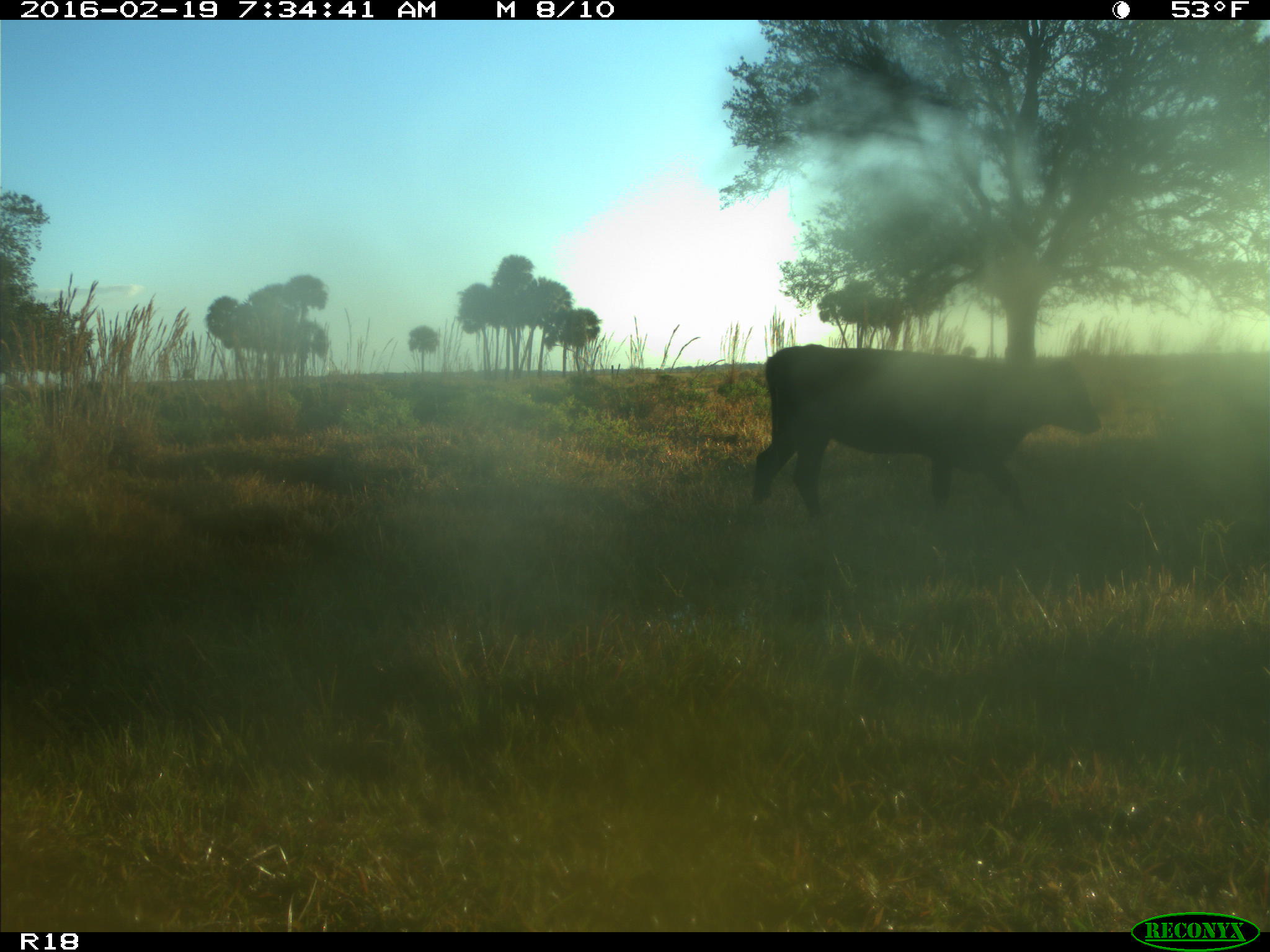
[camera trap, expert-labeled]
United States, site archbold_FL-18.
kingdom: Animalia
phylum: Chordata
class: Mammalia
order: Artiodactyla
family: Bovidae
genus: Bos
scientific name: Bos taurus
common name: domestic cow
Bos taurus (domestic cow).